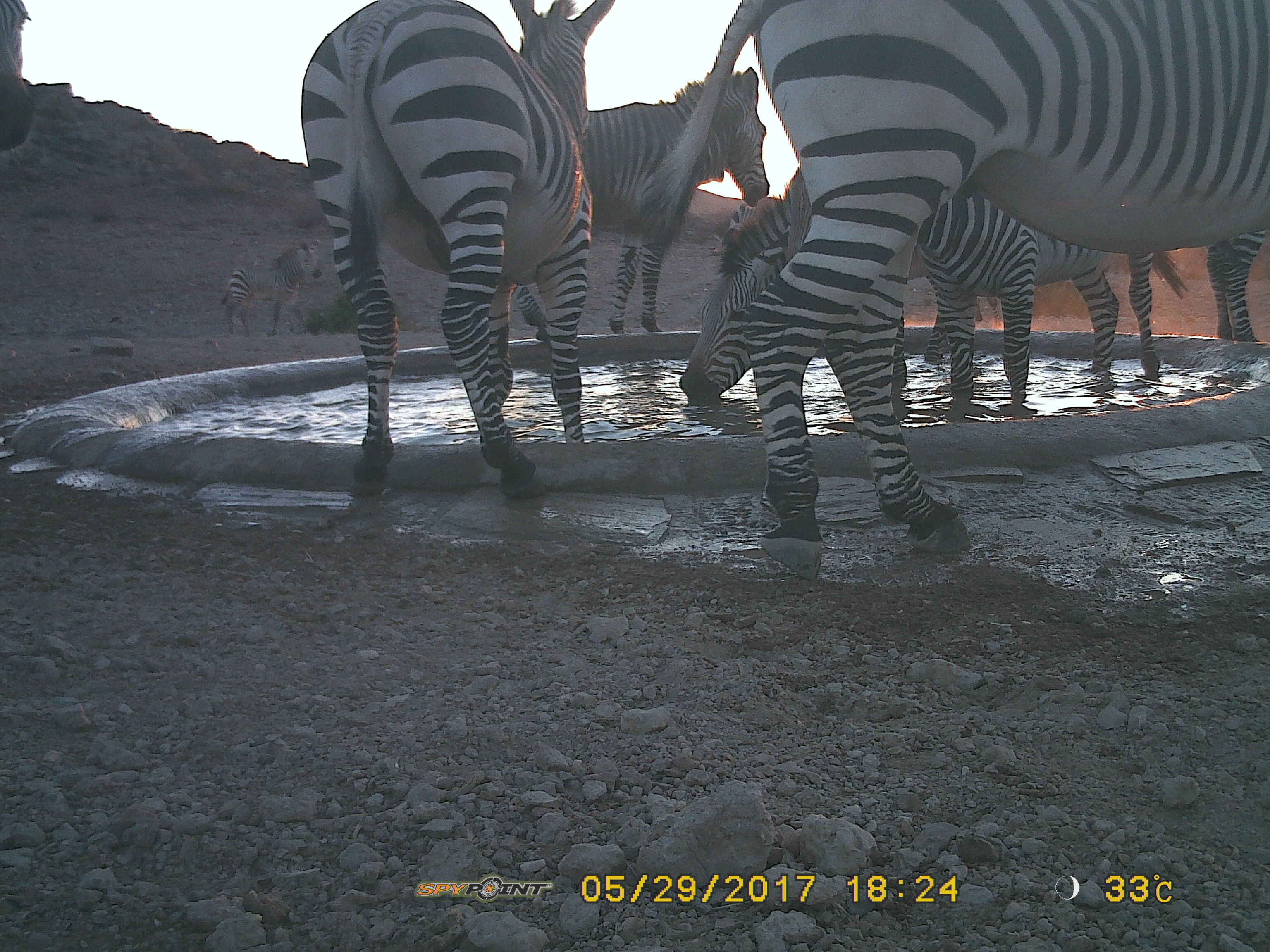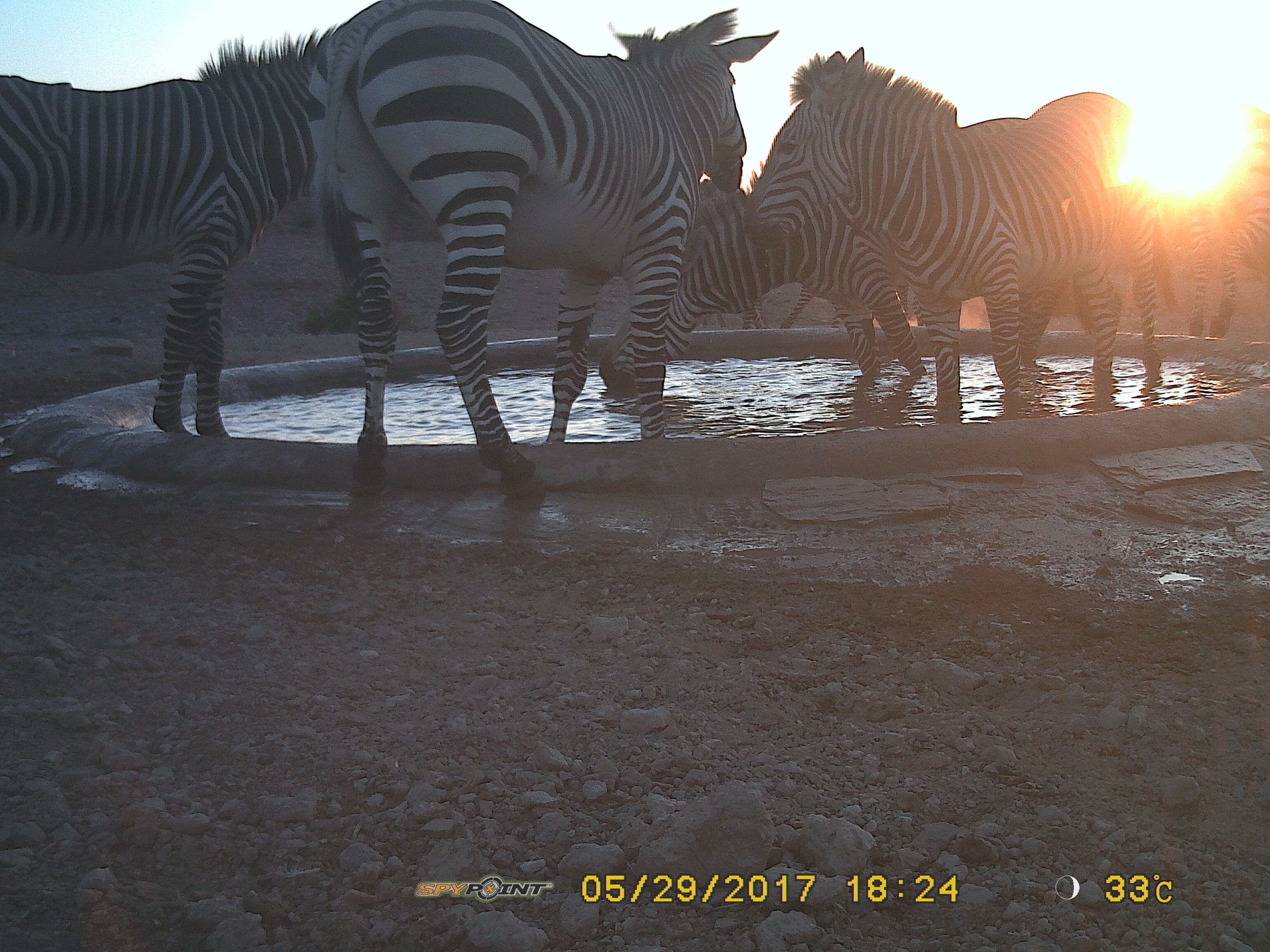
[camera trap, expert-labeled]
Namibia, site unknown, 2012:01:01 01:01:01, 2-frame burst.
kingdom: Animalia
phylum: Chordata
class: Mammalia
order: Perissodactyla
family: Equidae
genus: Equus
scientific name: Equus zebra hartmannae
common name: hartmann's mountain zebra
Equus zebra hartmannae (hartmann's mountain zebra).